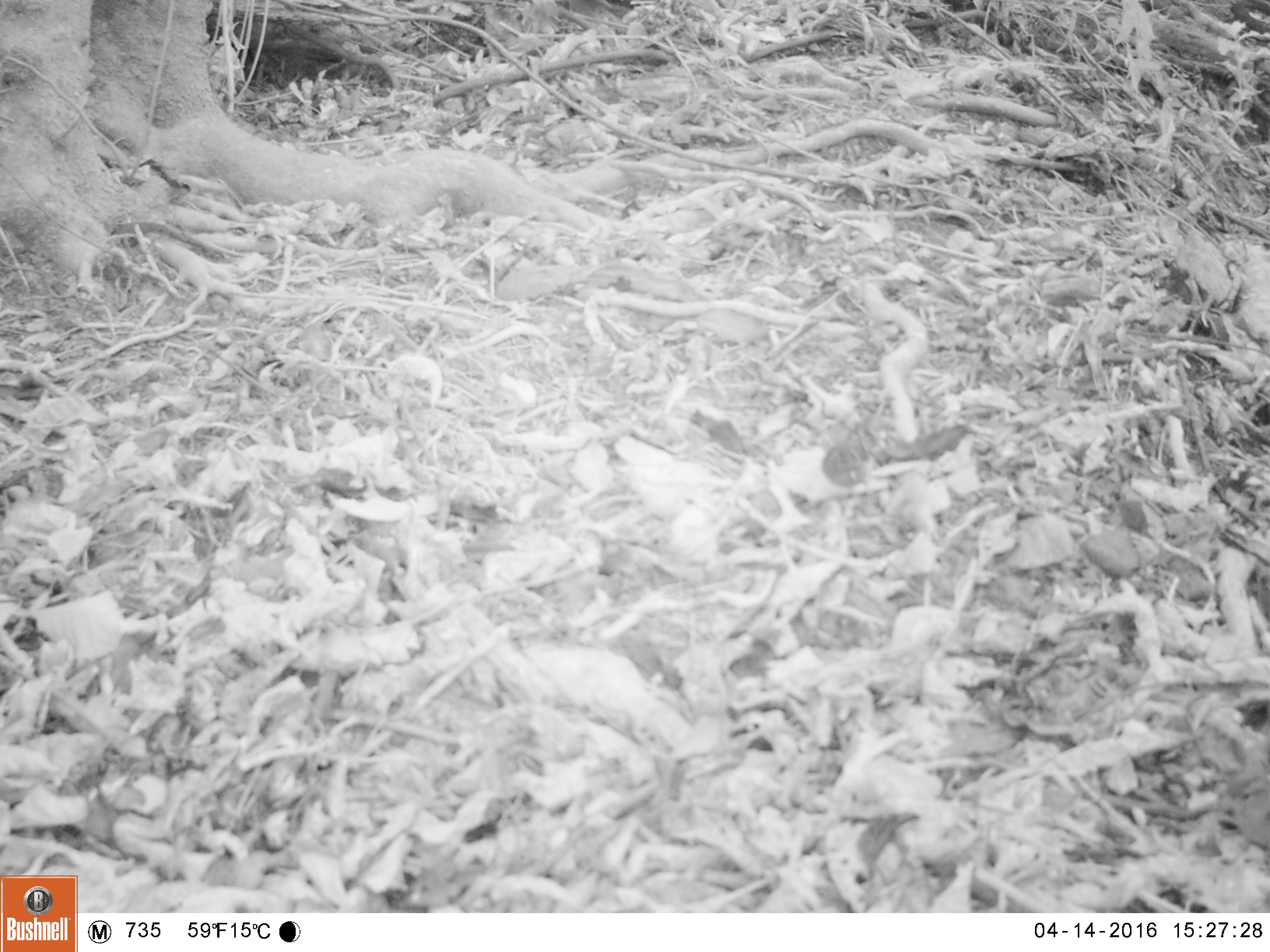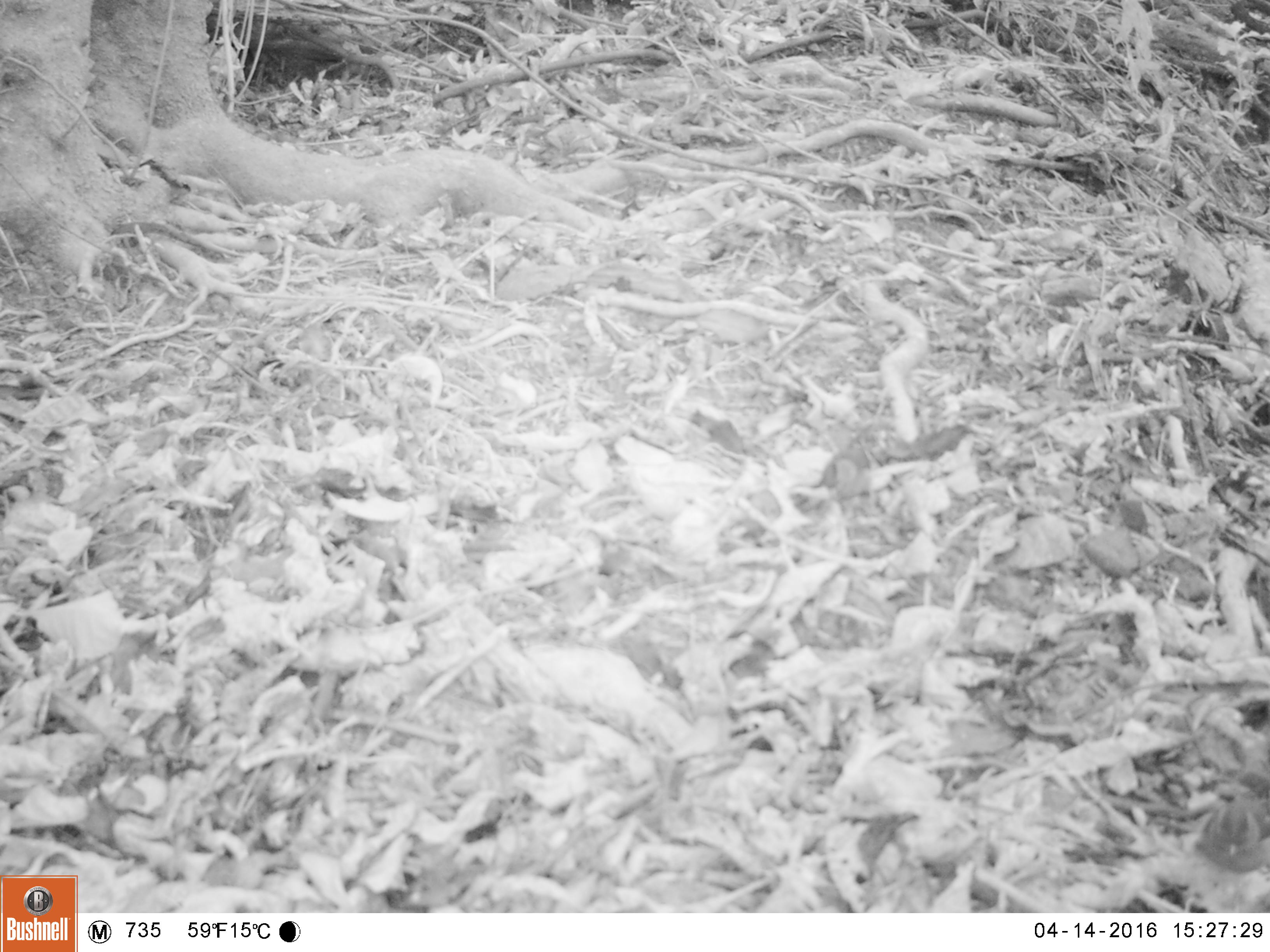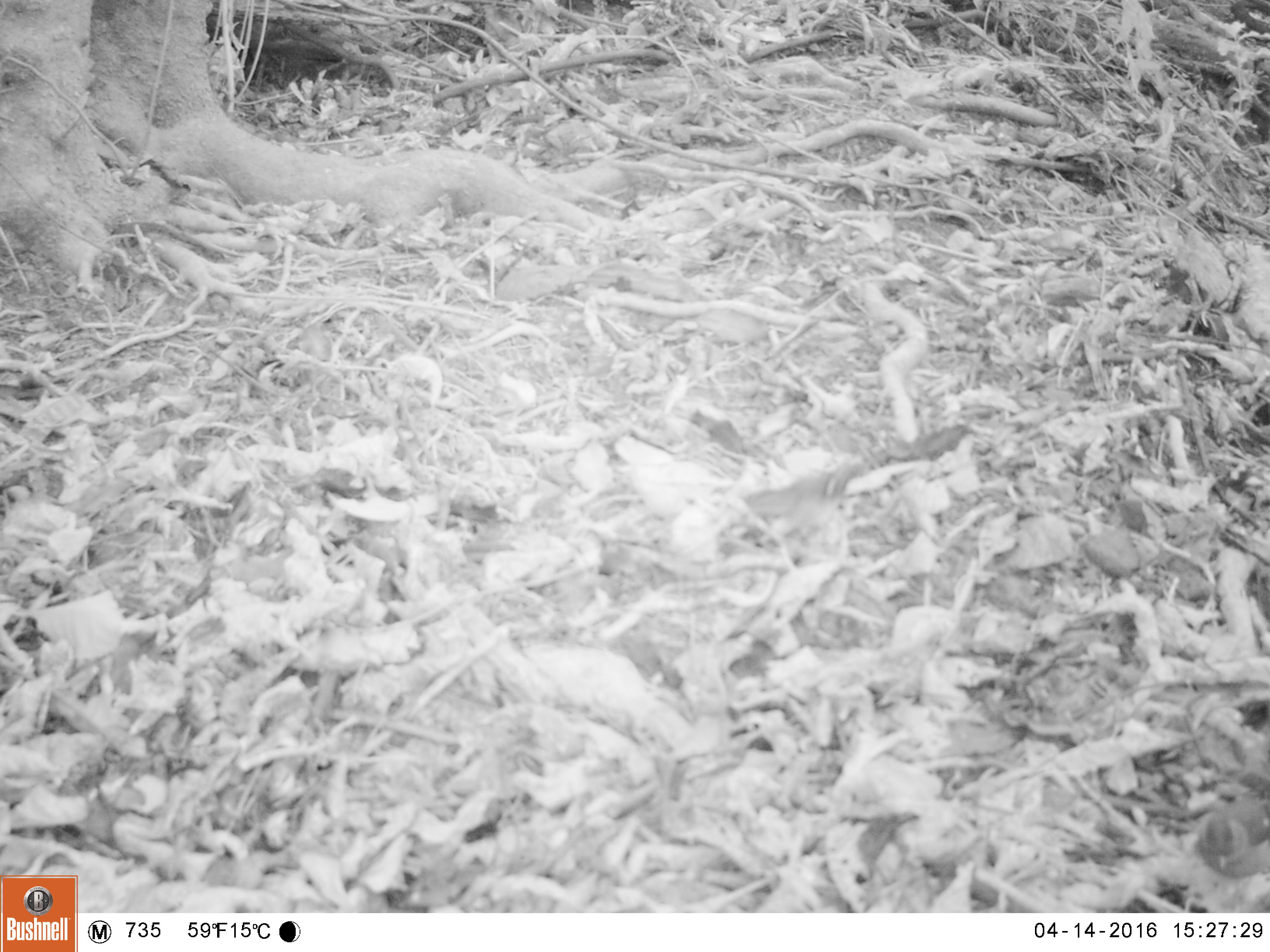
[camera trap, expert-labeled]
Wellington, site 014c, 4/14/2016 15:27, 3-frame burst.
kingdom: Animalia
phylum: Chordata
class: Aves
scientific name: Aves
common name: bird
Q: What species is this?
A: Bird (Aves).